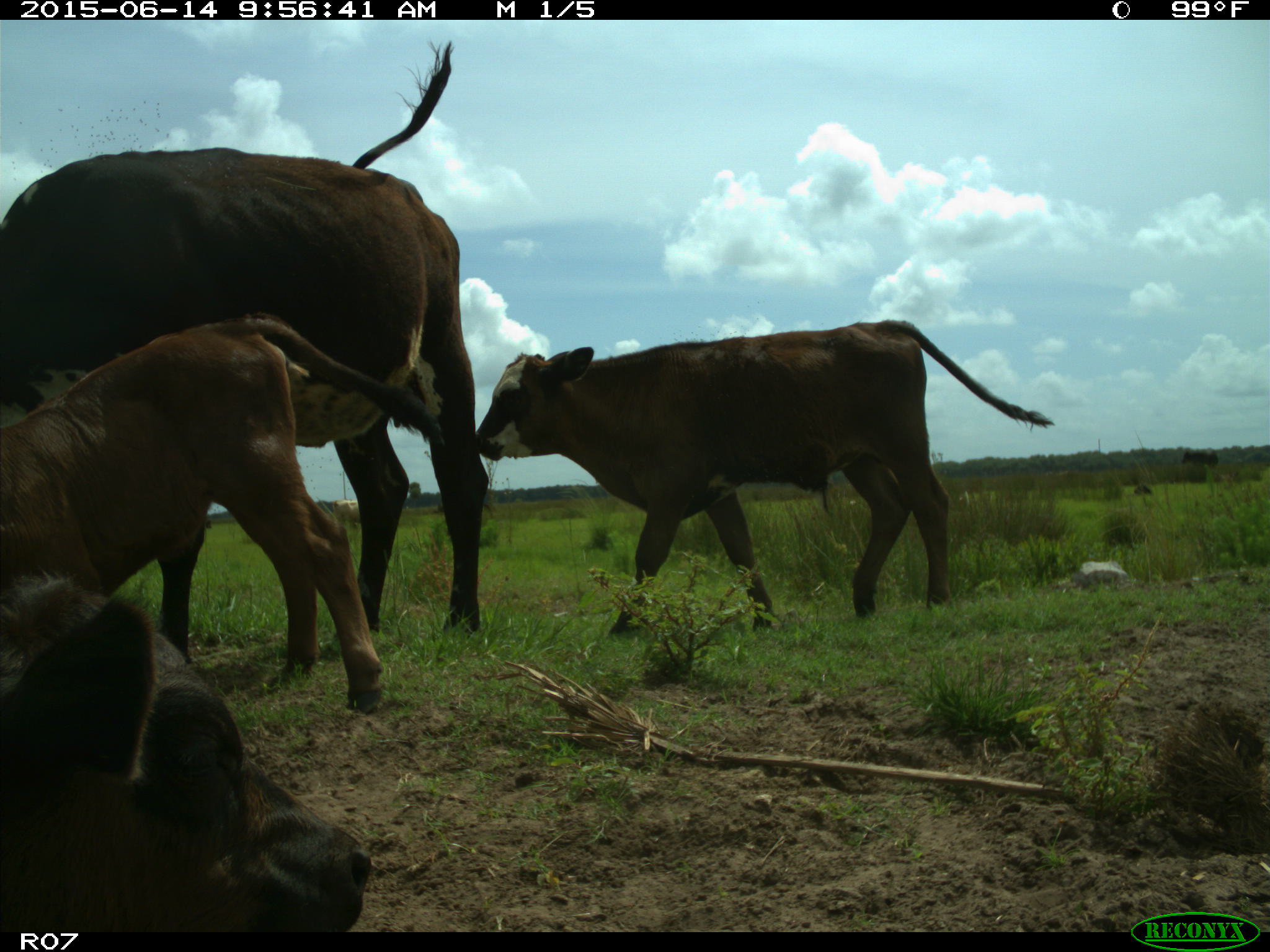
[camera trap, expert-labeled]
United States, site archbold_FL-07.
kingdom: Animalia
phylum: Chordata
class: Mammalia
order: Artiodactyla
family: Bovidae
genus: Bos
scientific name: Bos taurus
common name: domestic cow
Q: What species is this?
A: Bos taurus (domestic cow).